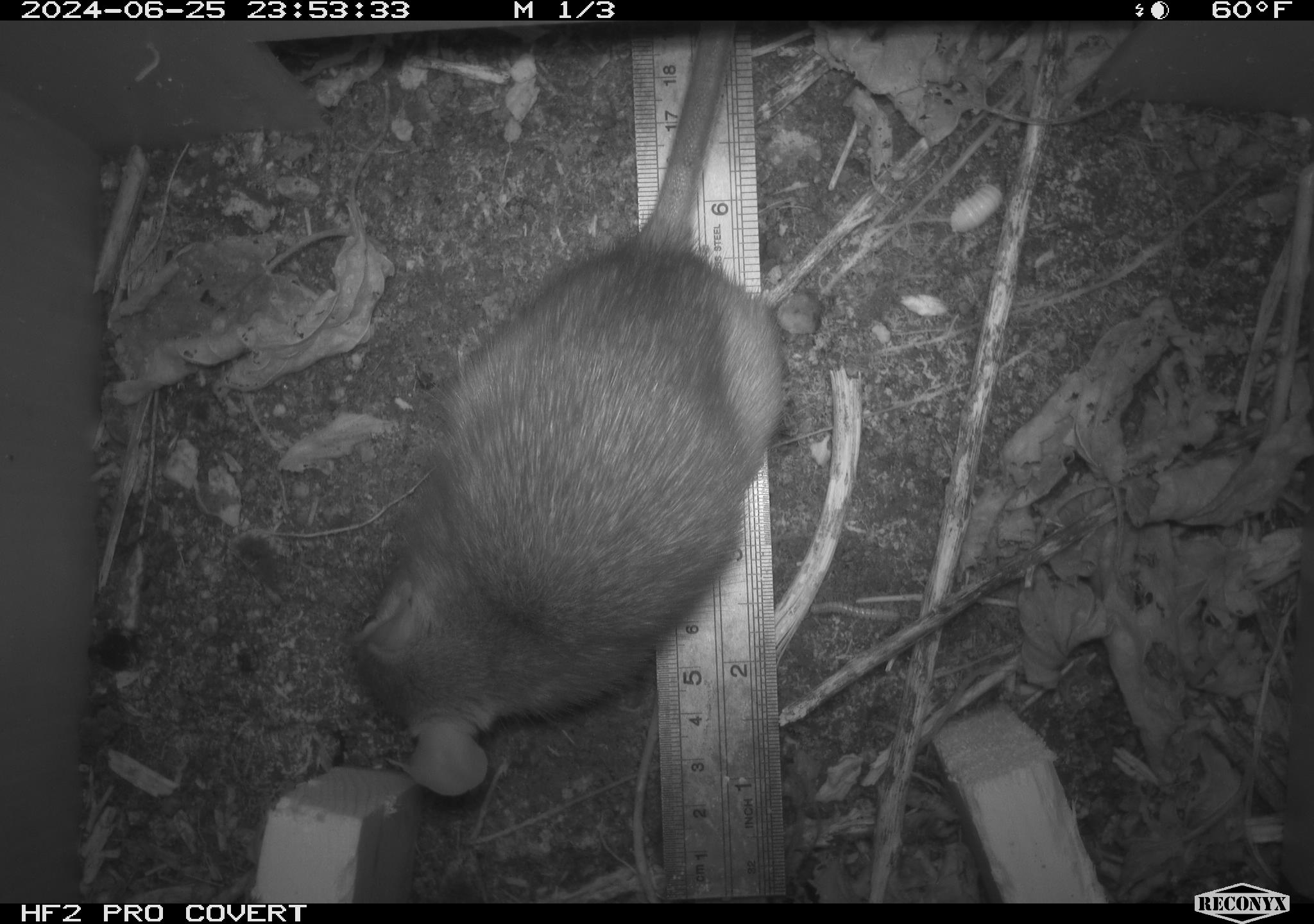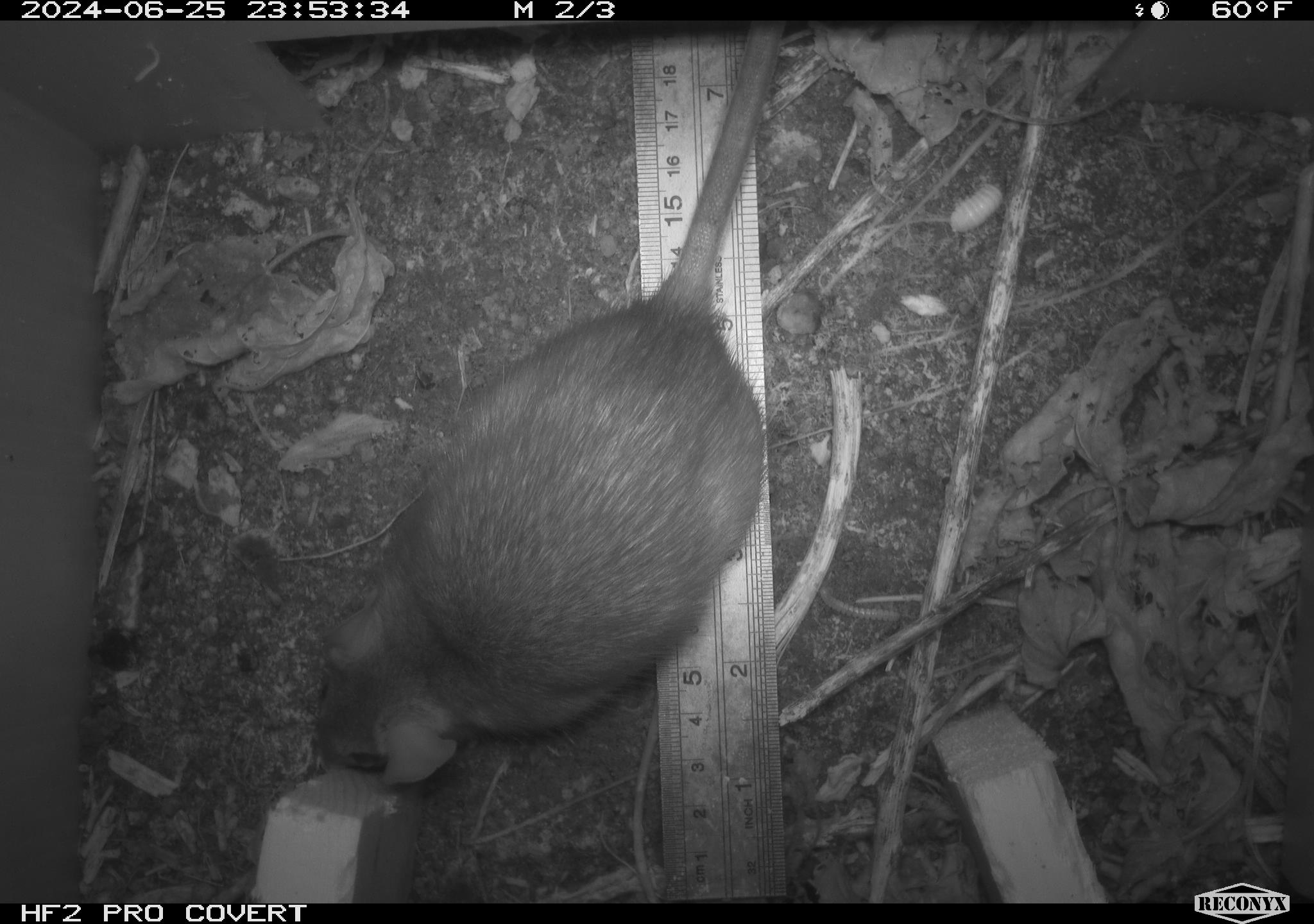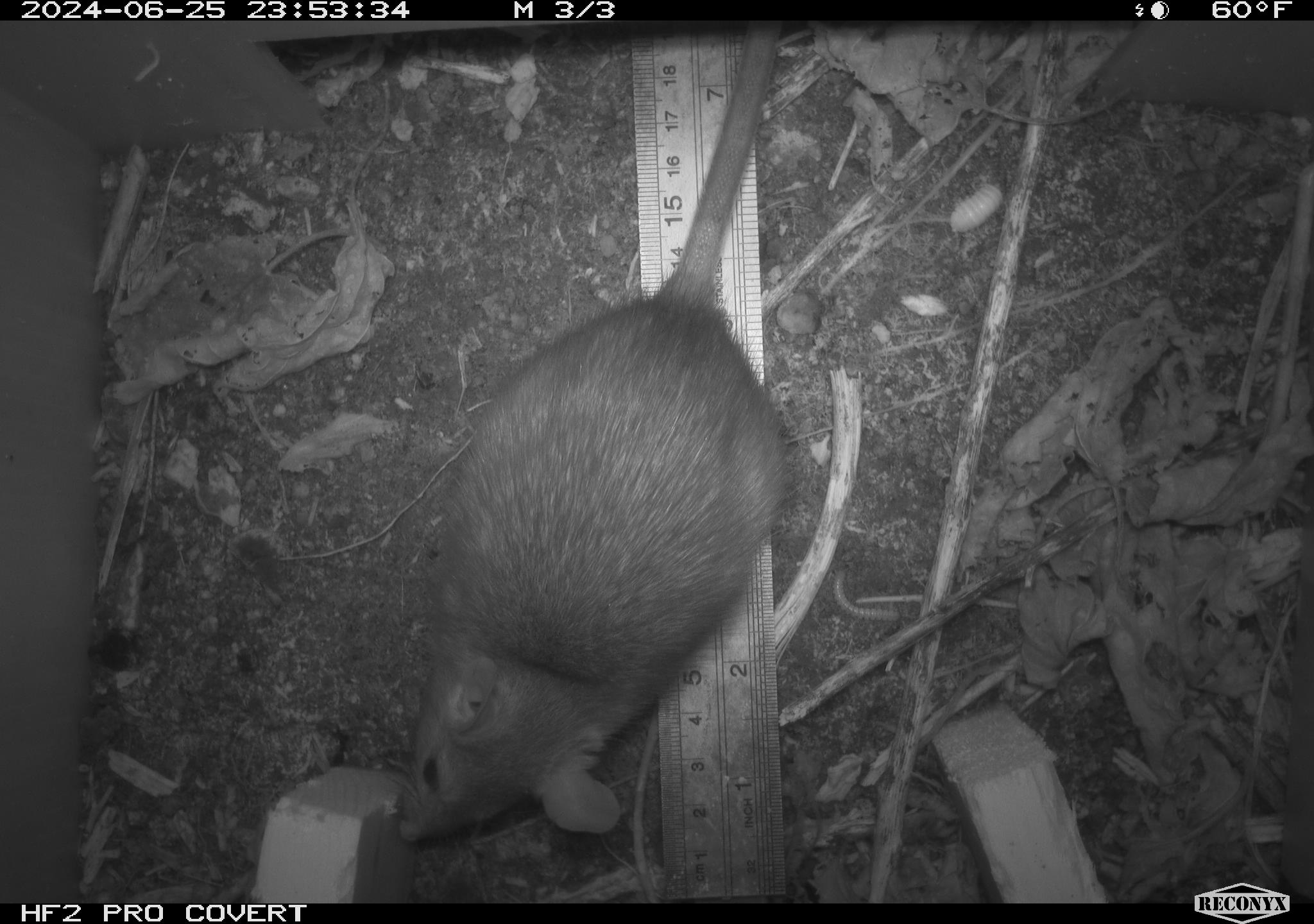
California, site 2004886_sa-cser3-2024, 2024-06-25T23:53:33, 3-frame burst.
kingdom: Animalia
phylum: Chordata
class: Mammalia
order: Rodentia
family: Muridae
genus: Rattus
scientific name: Rattus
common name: rat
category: rattus species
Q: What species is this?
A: Rattus species (rat) (Rattus).